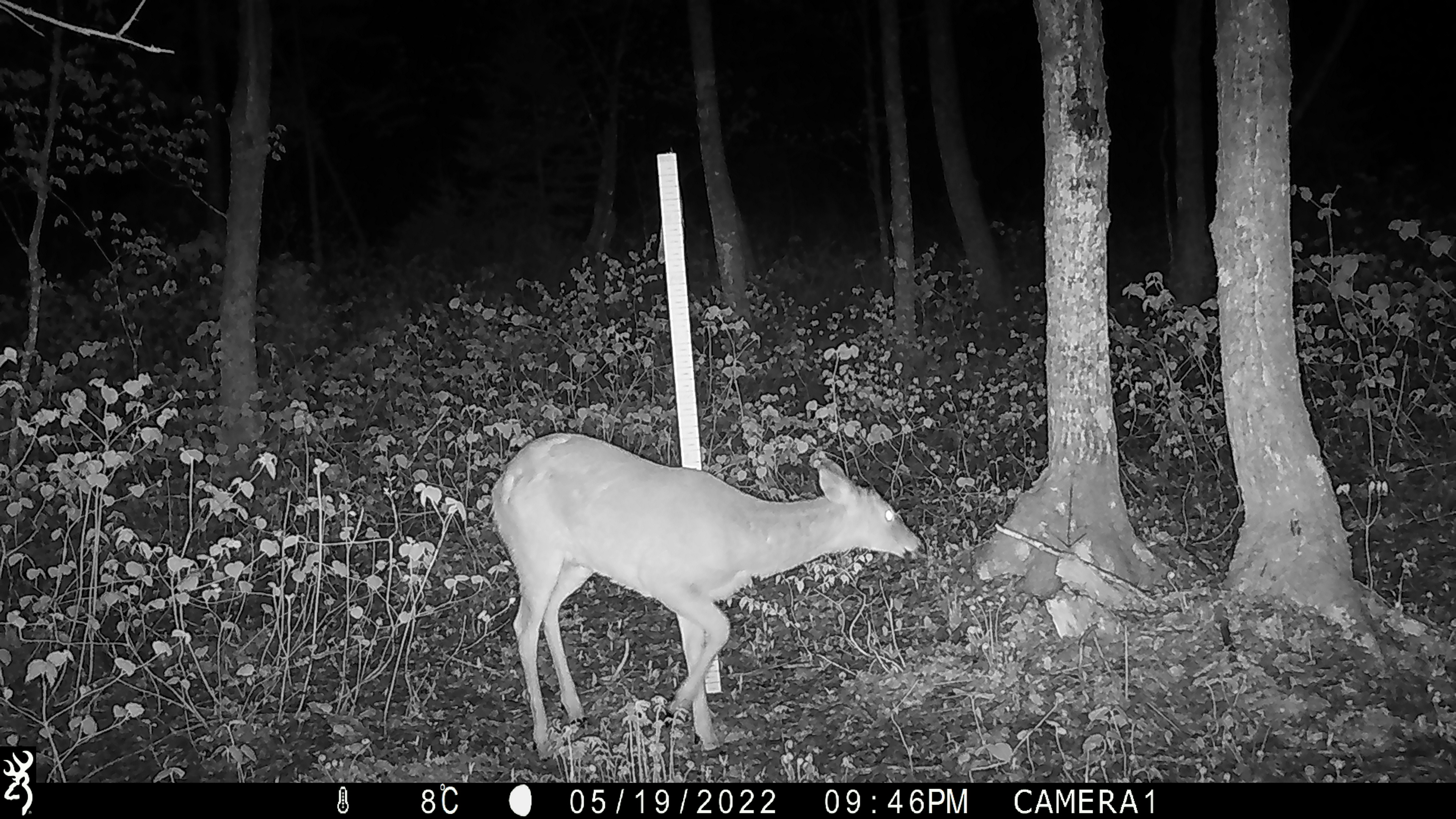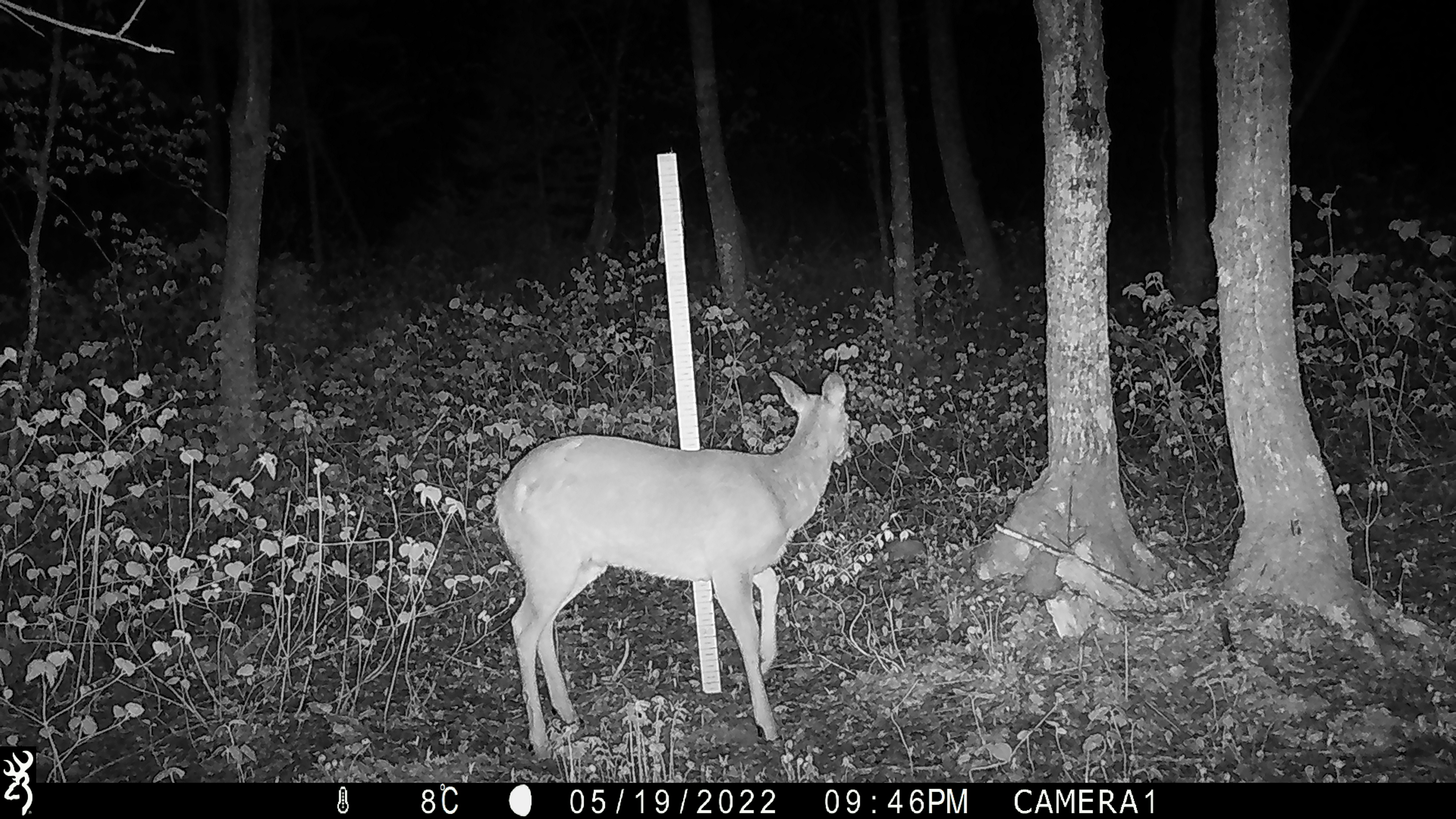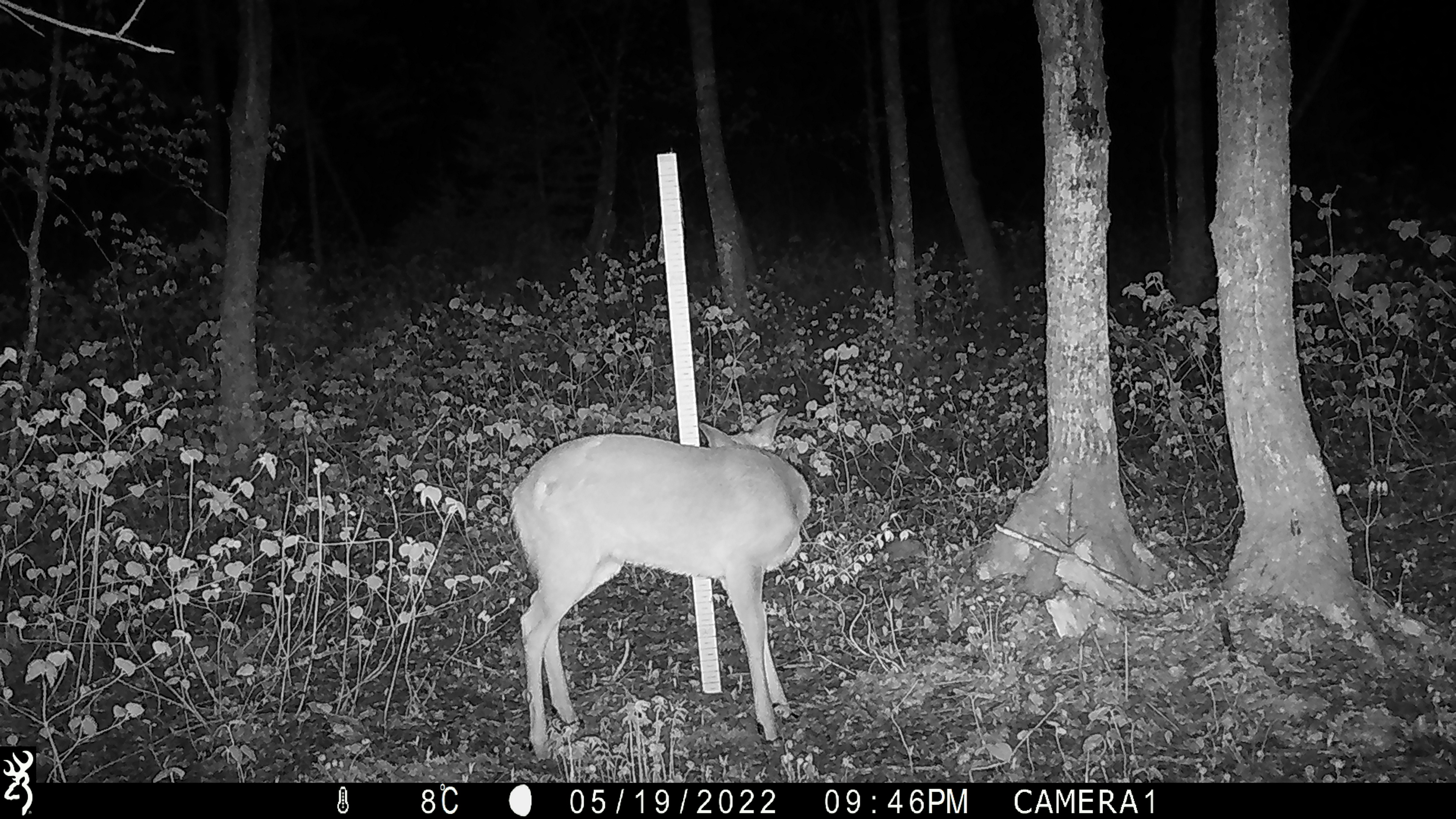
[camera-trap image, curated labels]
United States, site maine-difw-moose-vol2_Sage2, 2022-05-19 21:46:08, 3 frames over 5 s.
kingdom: Animalia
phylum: Chordata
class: Mammalia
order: Artiodactyla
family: Cervidae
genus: Odocoileus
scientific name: Odocoileus virginianus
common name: white-tailed deer